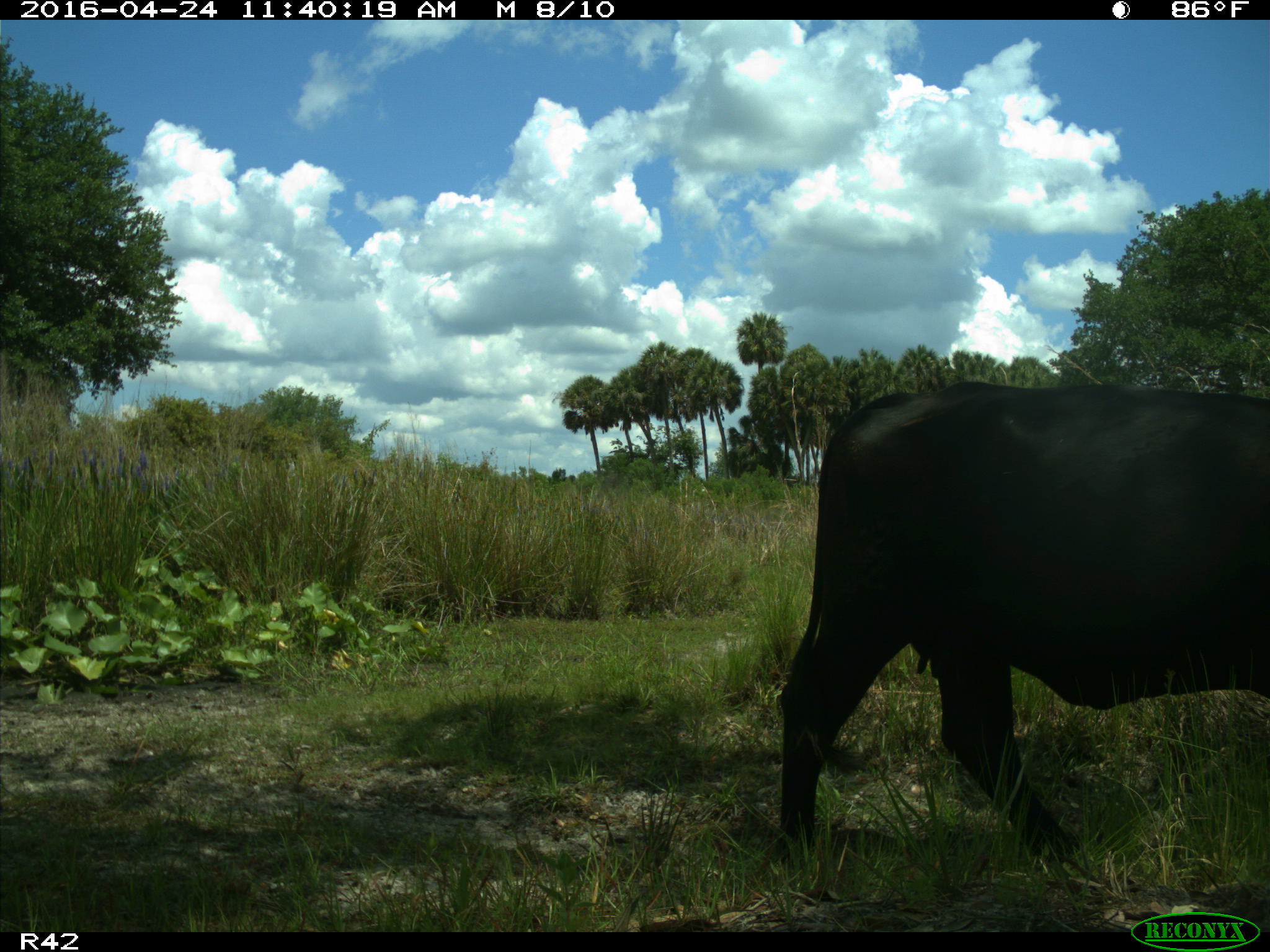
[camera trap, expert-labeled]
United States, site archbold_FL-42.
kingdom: Animalia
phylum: Chordata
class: Mammalia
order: Artiodactyla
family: Bovidae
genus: Bos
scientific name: Bos taurus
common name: domestic cow